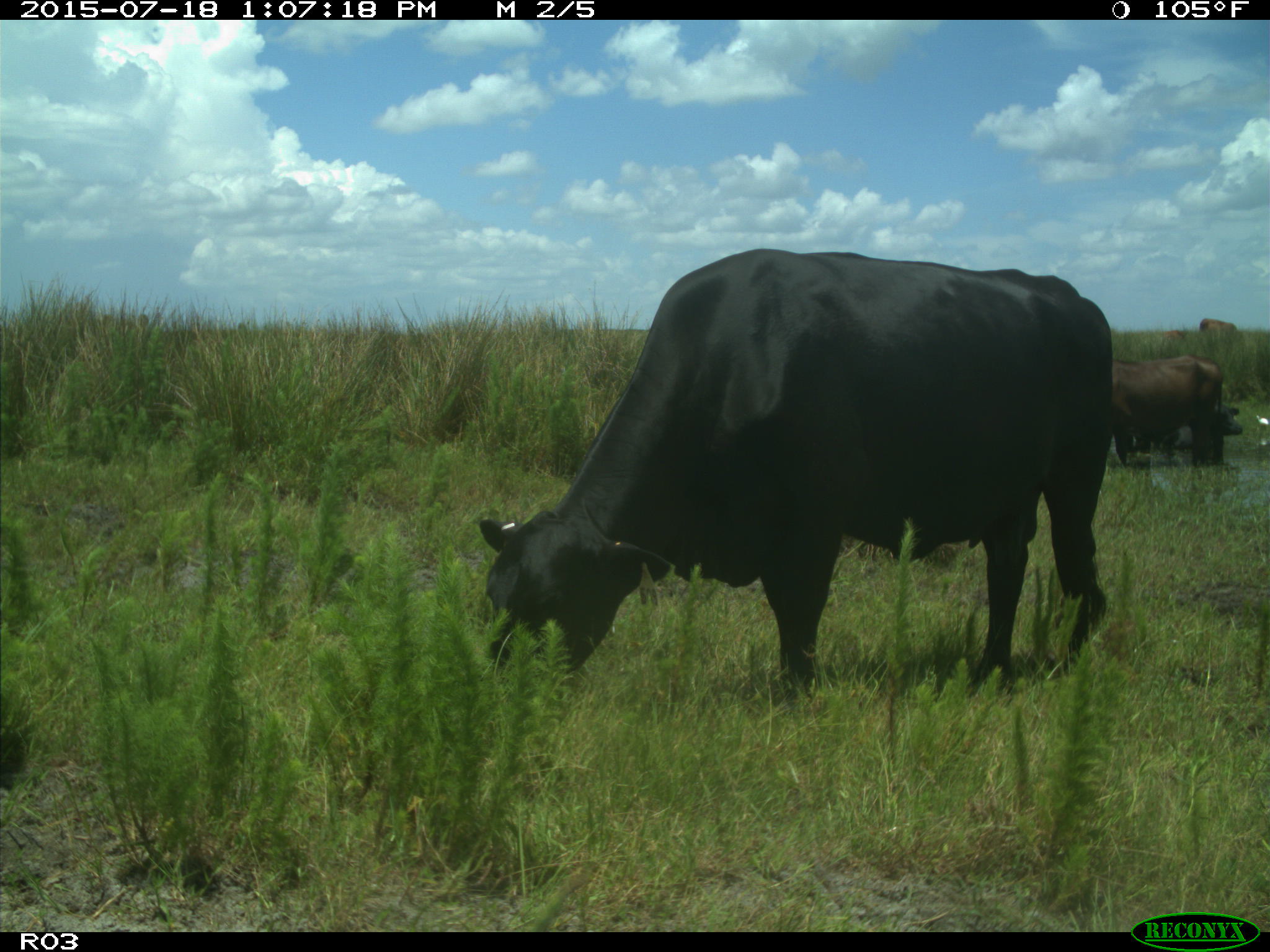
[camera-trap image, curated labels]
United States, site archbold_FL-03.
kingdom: Animalia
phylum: Chordata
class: Mammalia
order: Artiodactyla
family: Bovidae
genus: Bos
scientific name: Bos taurus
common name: domestic cow